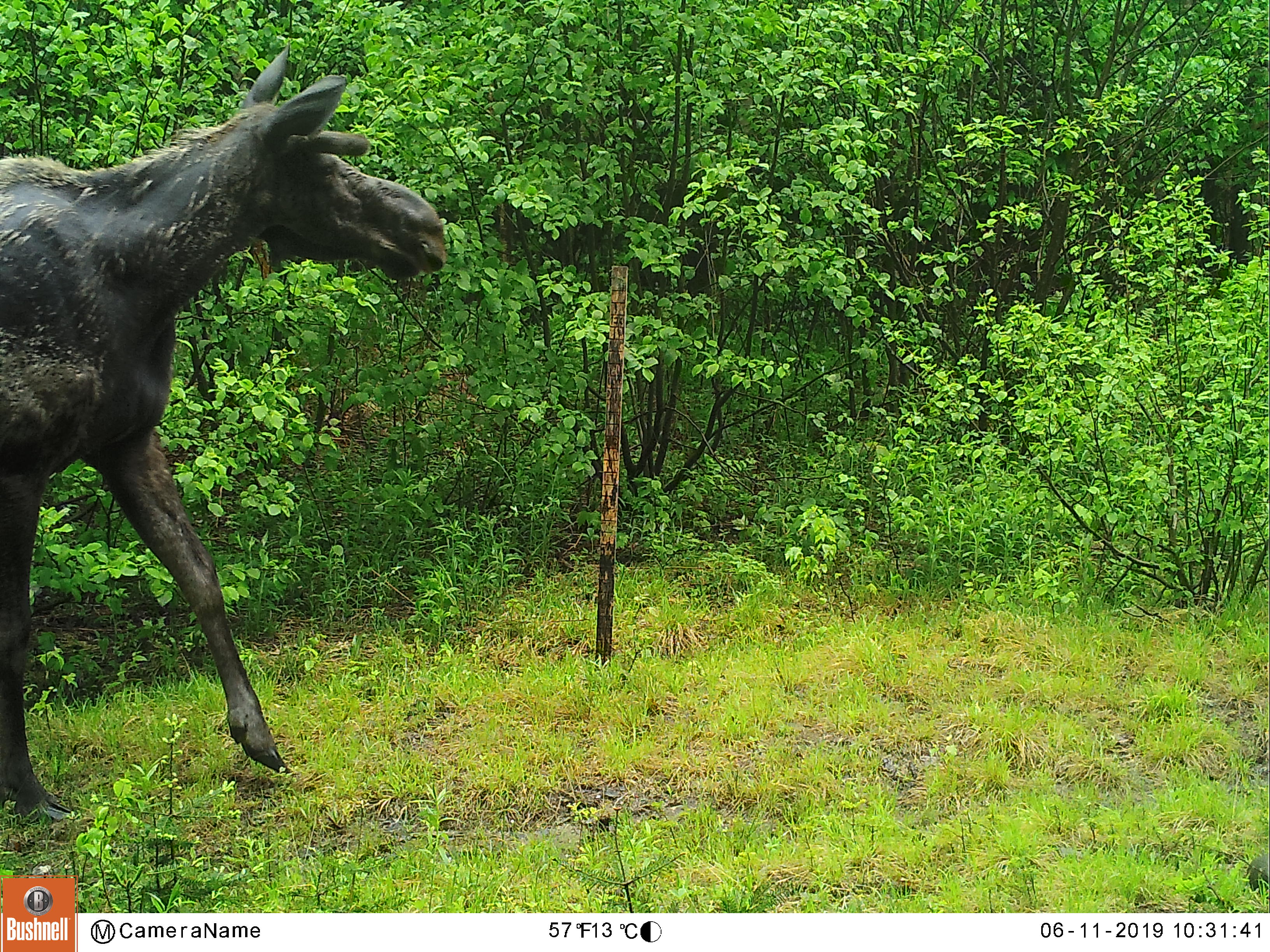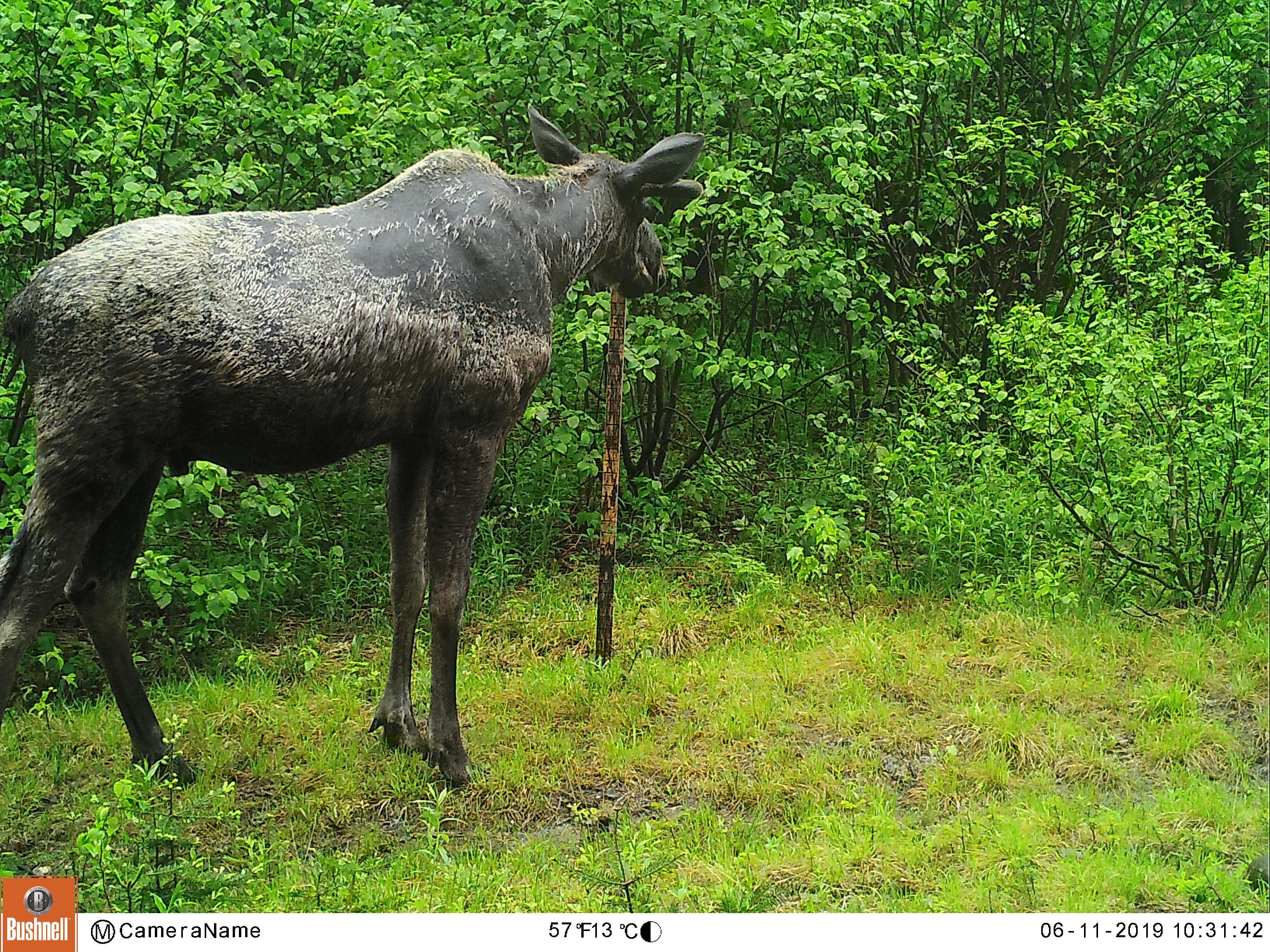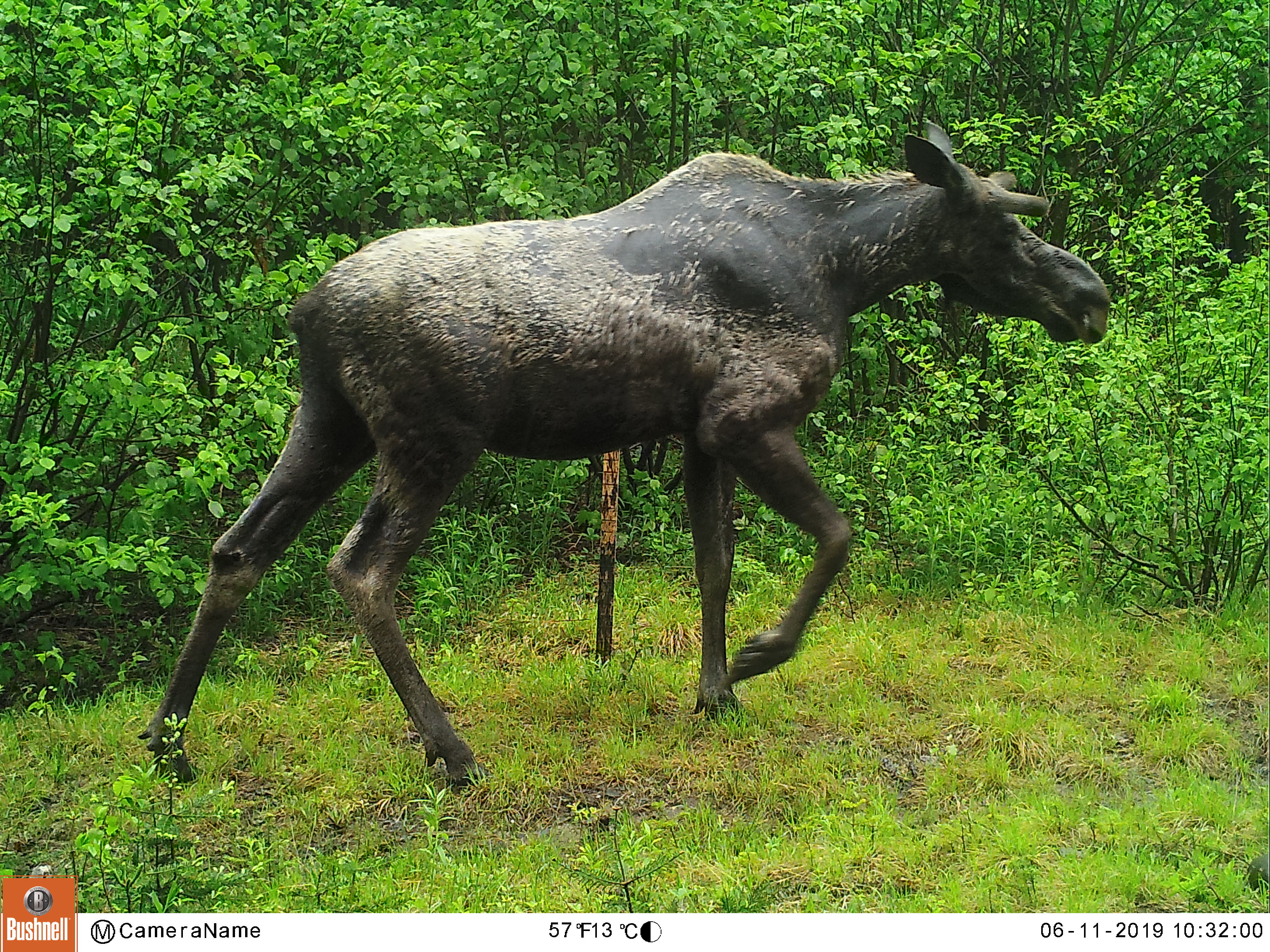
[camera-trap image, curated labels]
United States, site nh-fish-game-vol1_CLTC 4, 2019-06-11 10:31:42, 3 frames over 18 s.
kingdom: Animalia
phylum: Chordata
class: Mammalia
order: Artiodactyla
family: Cervidae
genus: Alces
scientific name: Alces alces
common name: moose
Moose (Alces alces).